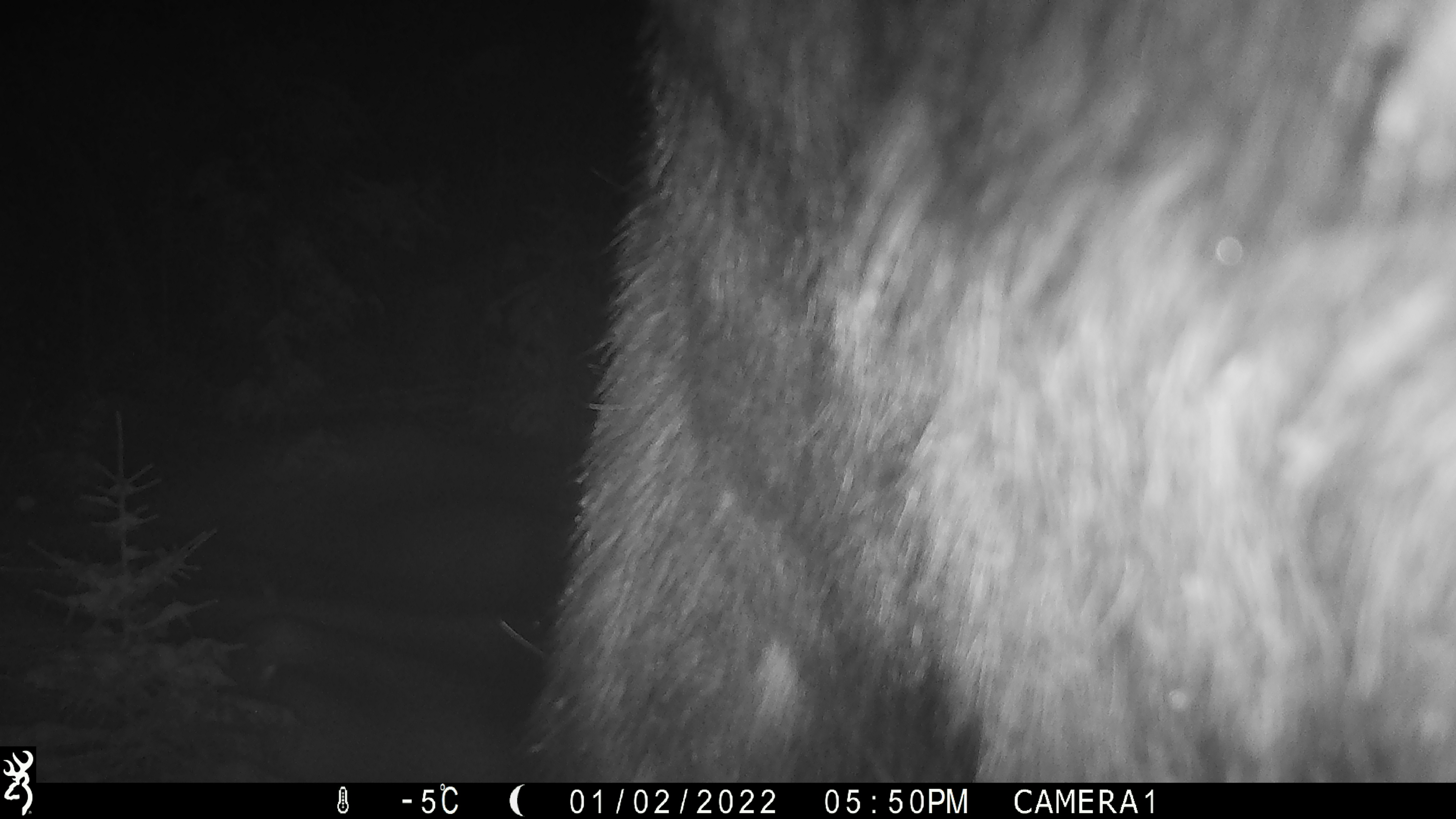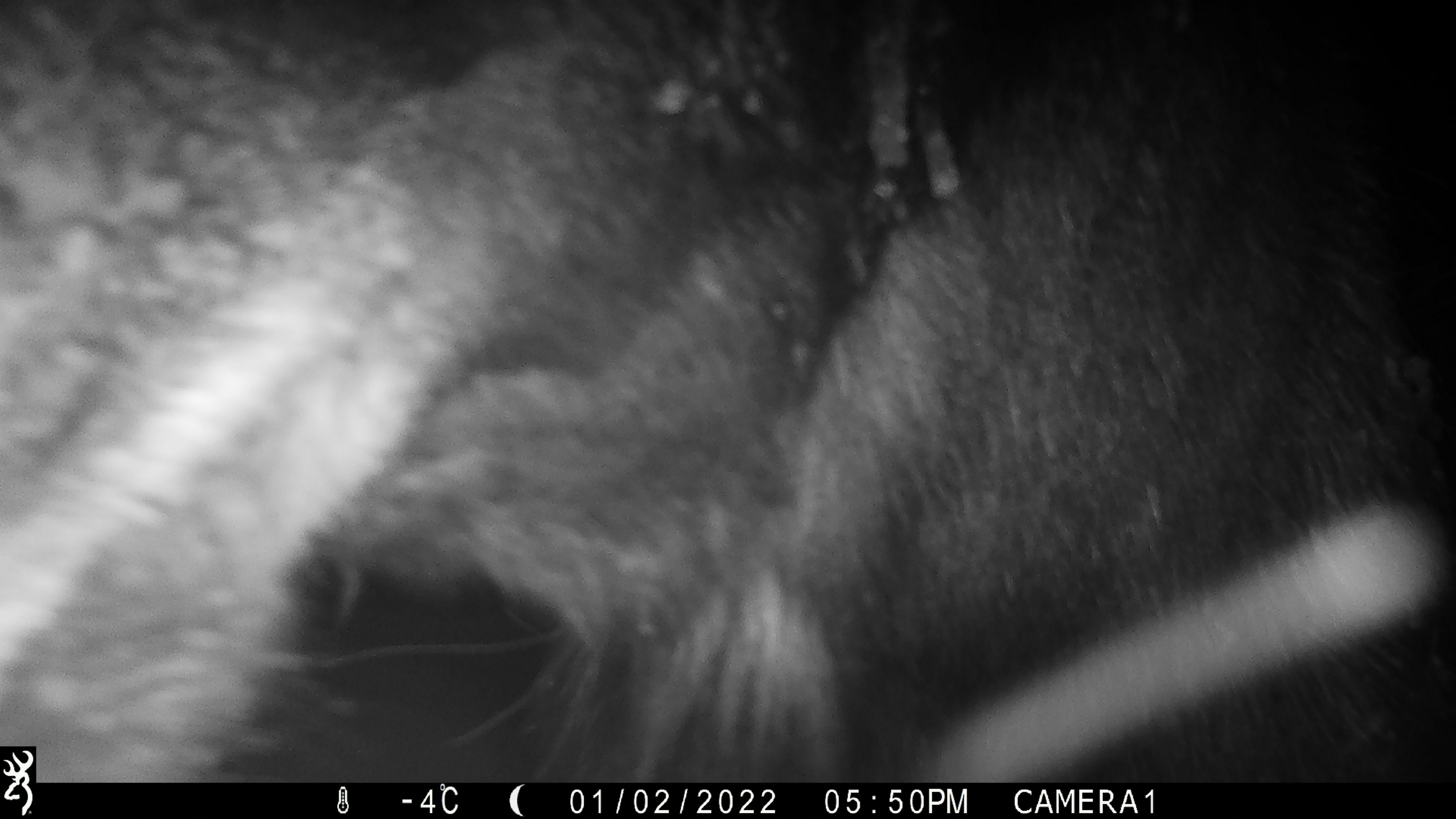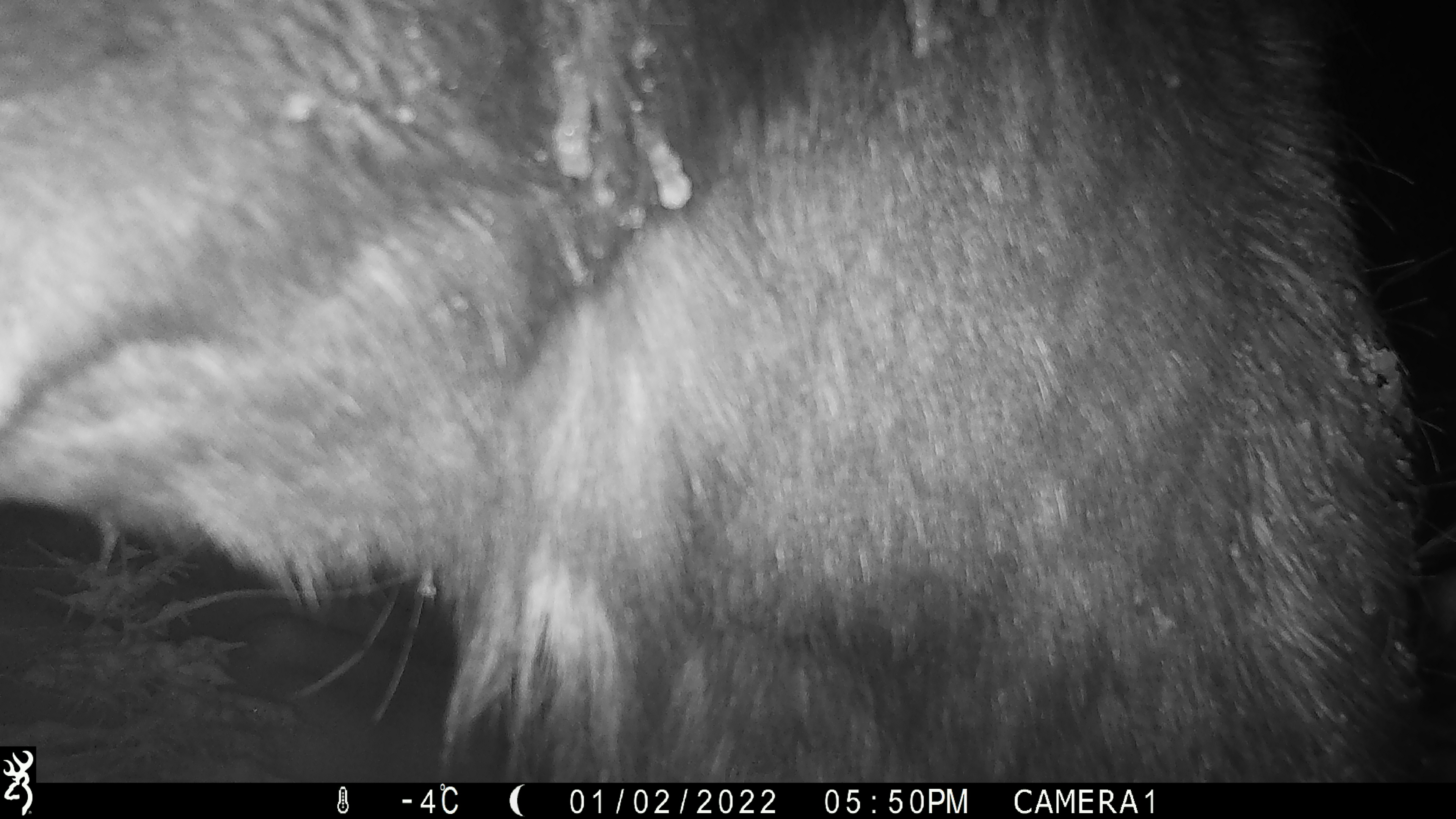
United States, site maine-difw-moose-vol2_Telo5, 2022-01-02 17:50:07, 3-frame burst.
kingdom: Animalia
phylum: Chordata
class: Mammalia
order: Artiodactyla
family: Cervidae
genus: Alces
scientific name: Alces alces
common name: moose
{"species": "moose (Alces alces)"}